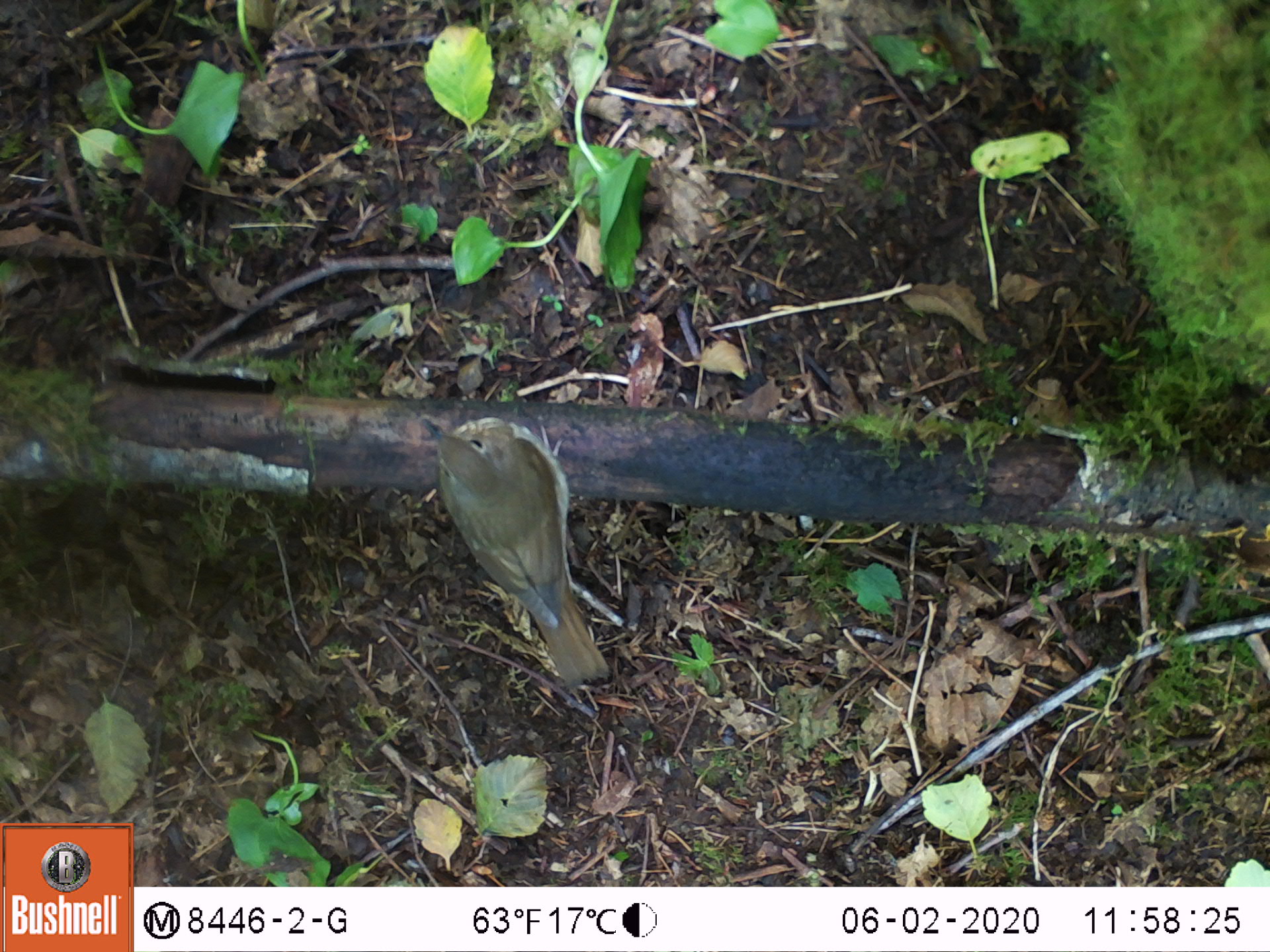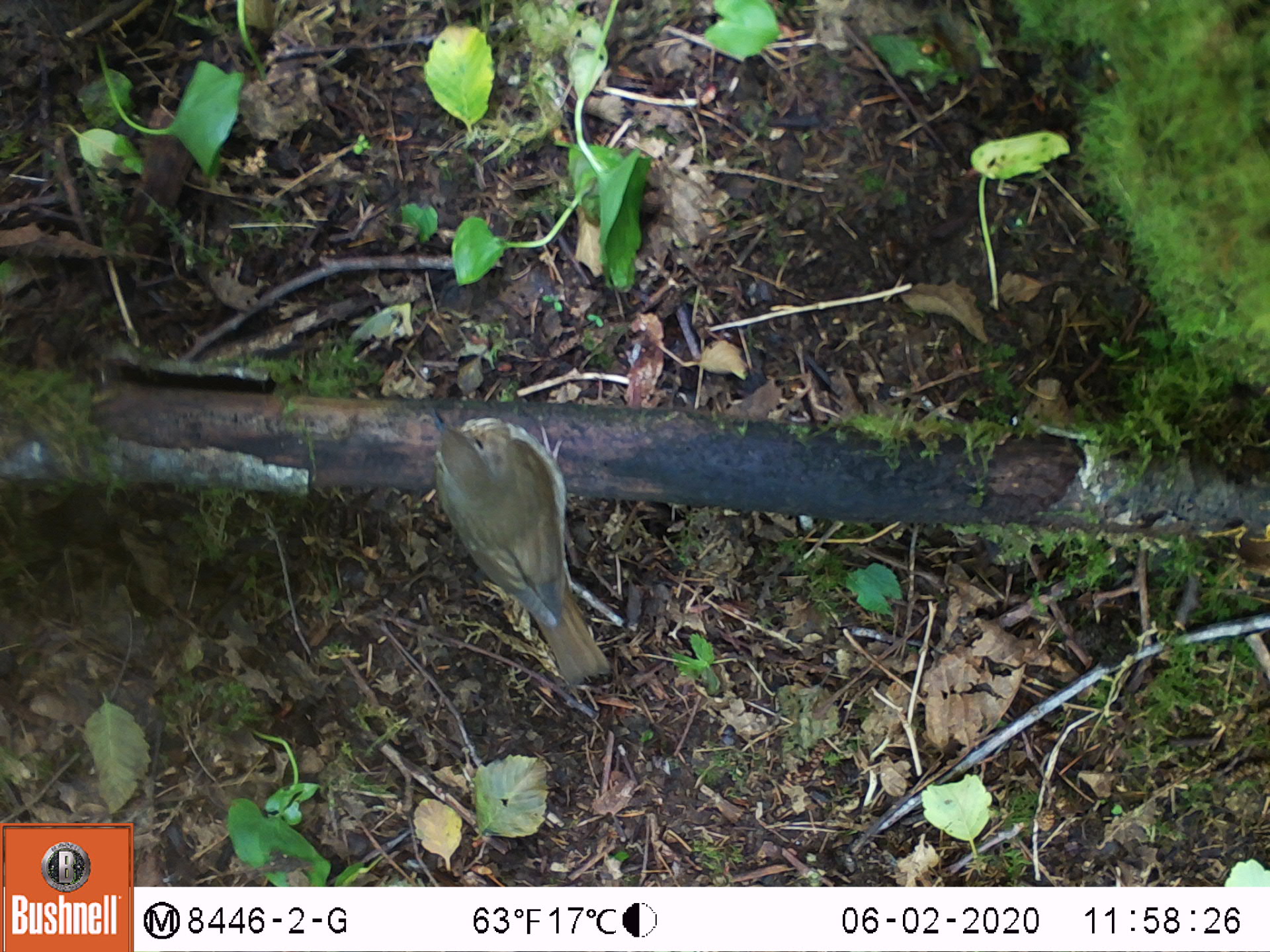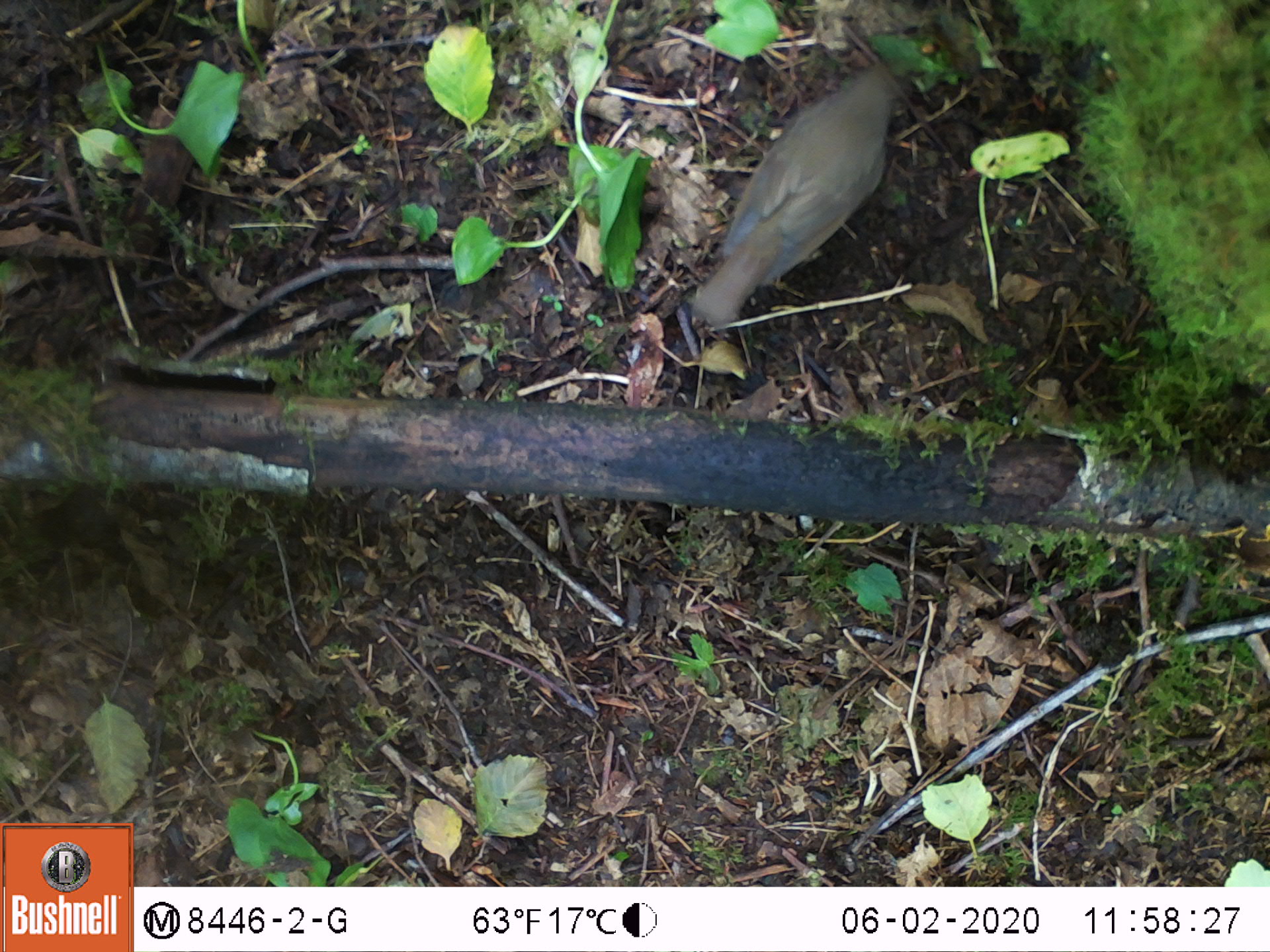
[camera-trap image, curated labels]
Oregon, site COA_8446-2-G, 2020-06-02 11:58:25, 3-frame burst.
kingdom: Animalia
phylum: Chordata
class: Aves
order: Passeriformes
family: Turdidae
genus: Catharus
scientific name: Catharus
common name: brown thrushes and nightingale-thrushes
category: catharus species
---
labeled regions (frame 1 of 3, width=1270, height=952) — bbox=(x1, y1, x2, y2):
catharus species: bbox=(417, 404, 626, 692)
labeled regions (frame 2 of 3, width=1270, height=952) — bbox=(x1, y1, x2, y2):
catharus species: bbox=(420, 402, 616, 692)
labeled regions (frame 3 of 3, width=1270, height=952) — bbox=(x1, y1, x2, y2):
catharus species: bbox=(682, 49, 913, 331)